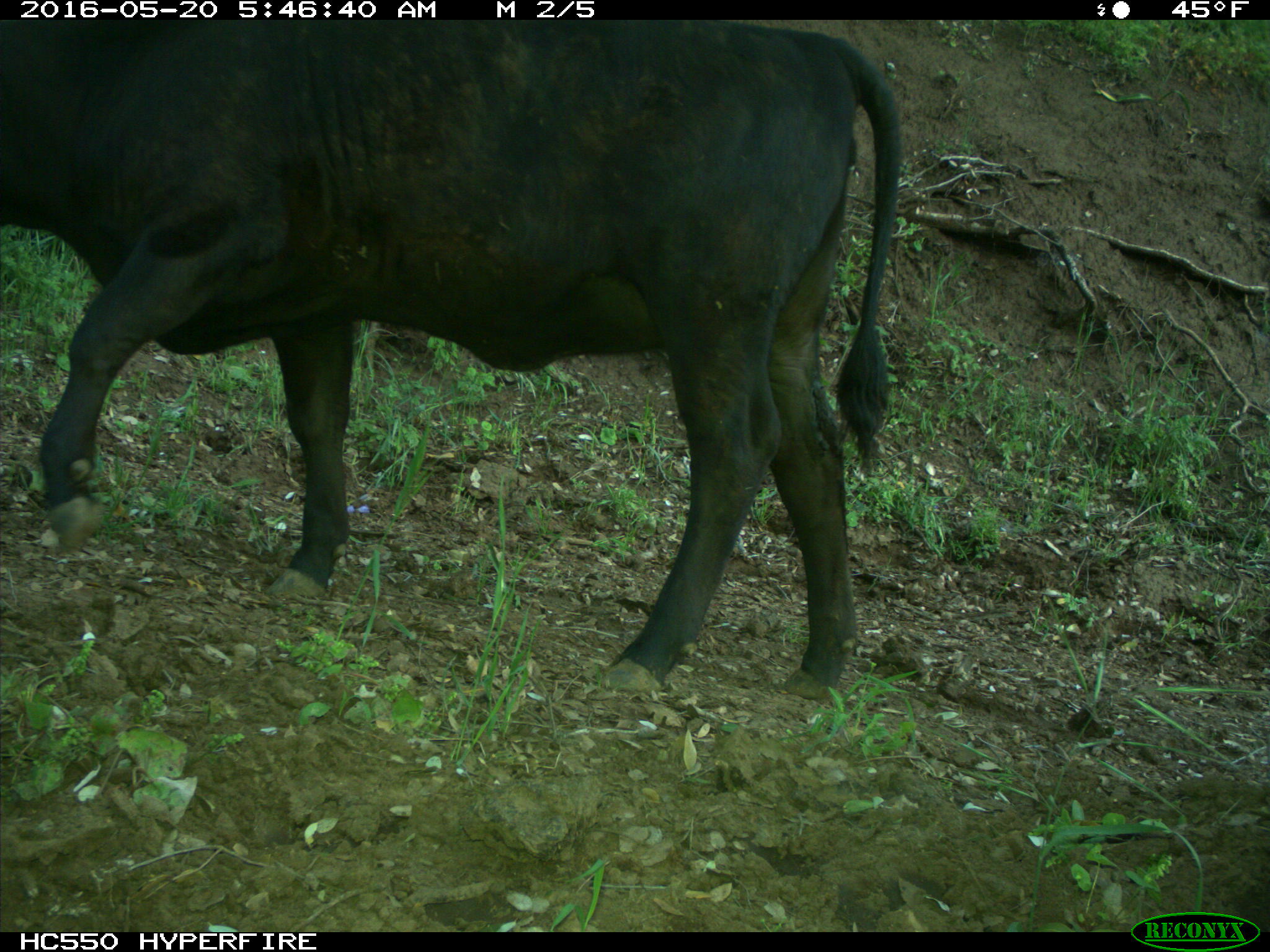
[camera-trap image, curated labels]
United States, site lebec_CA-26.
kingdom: Animalia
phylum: Chordata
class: Mammalia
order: Artiodactyla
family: Bovidae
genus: Bos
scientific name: Bos taurus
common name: domestic cow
Bos taurus (domestic cow).